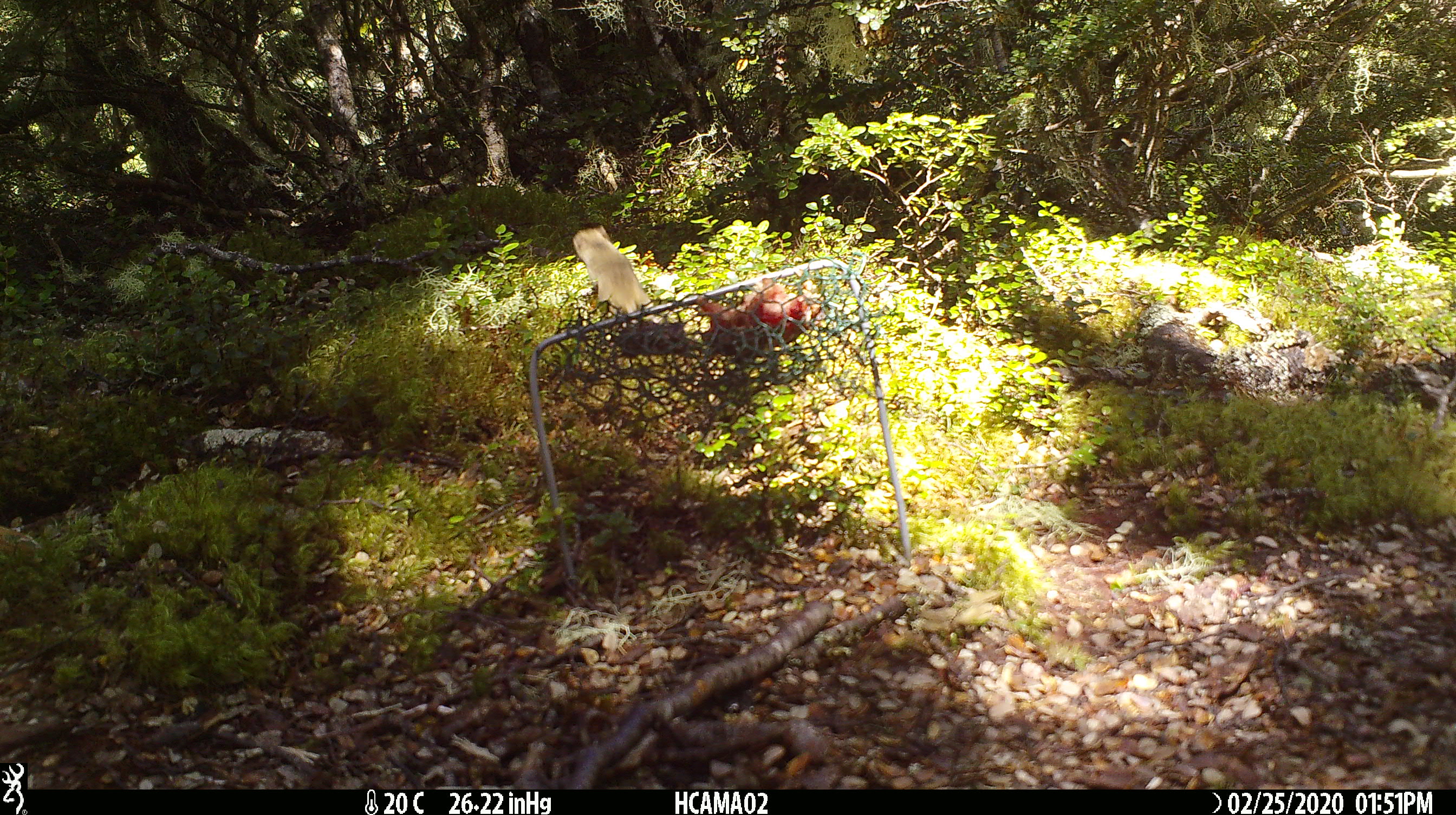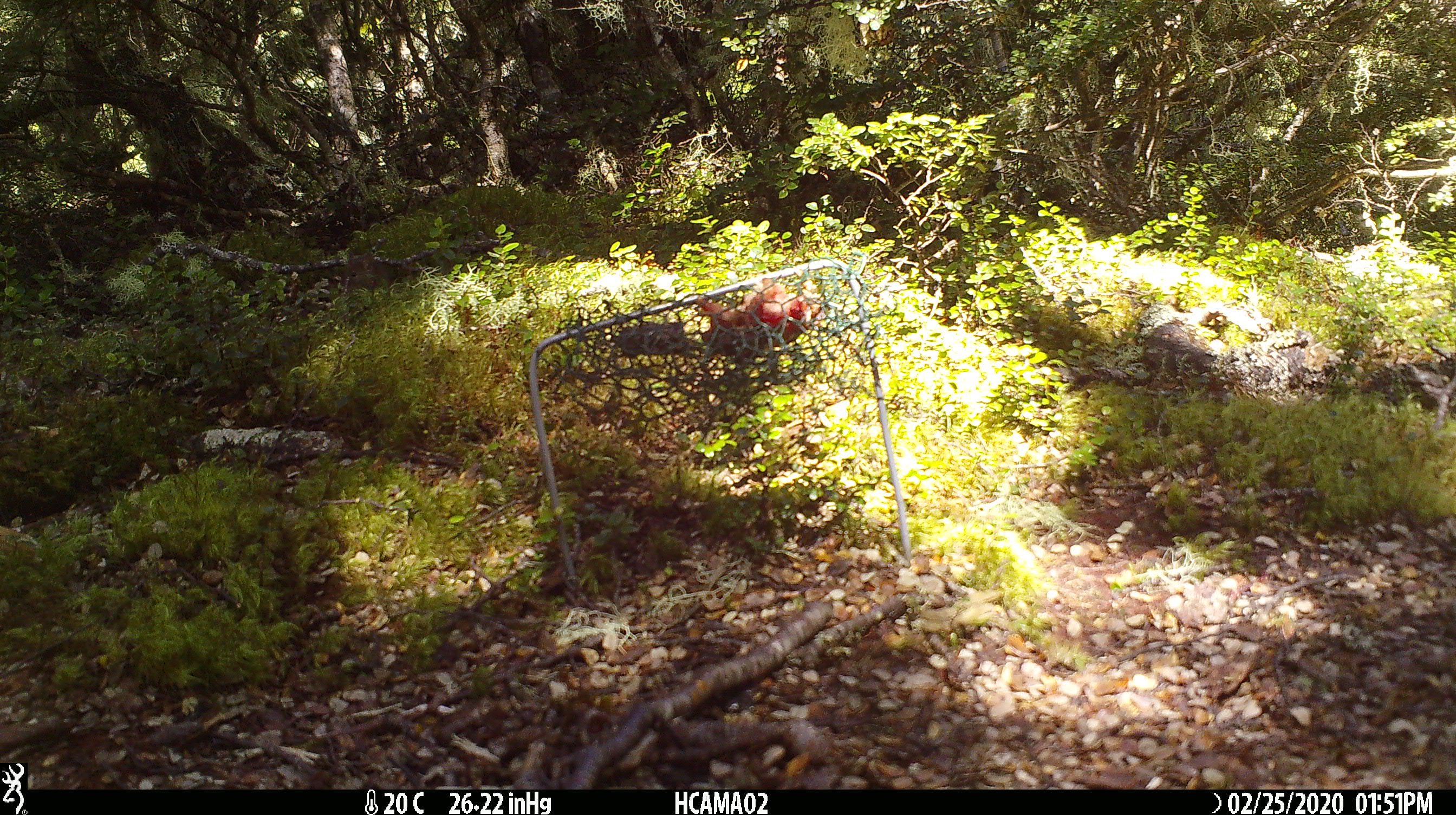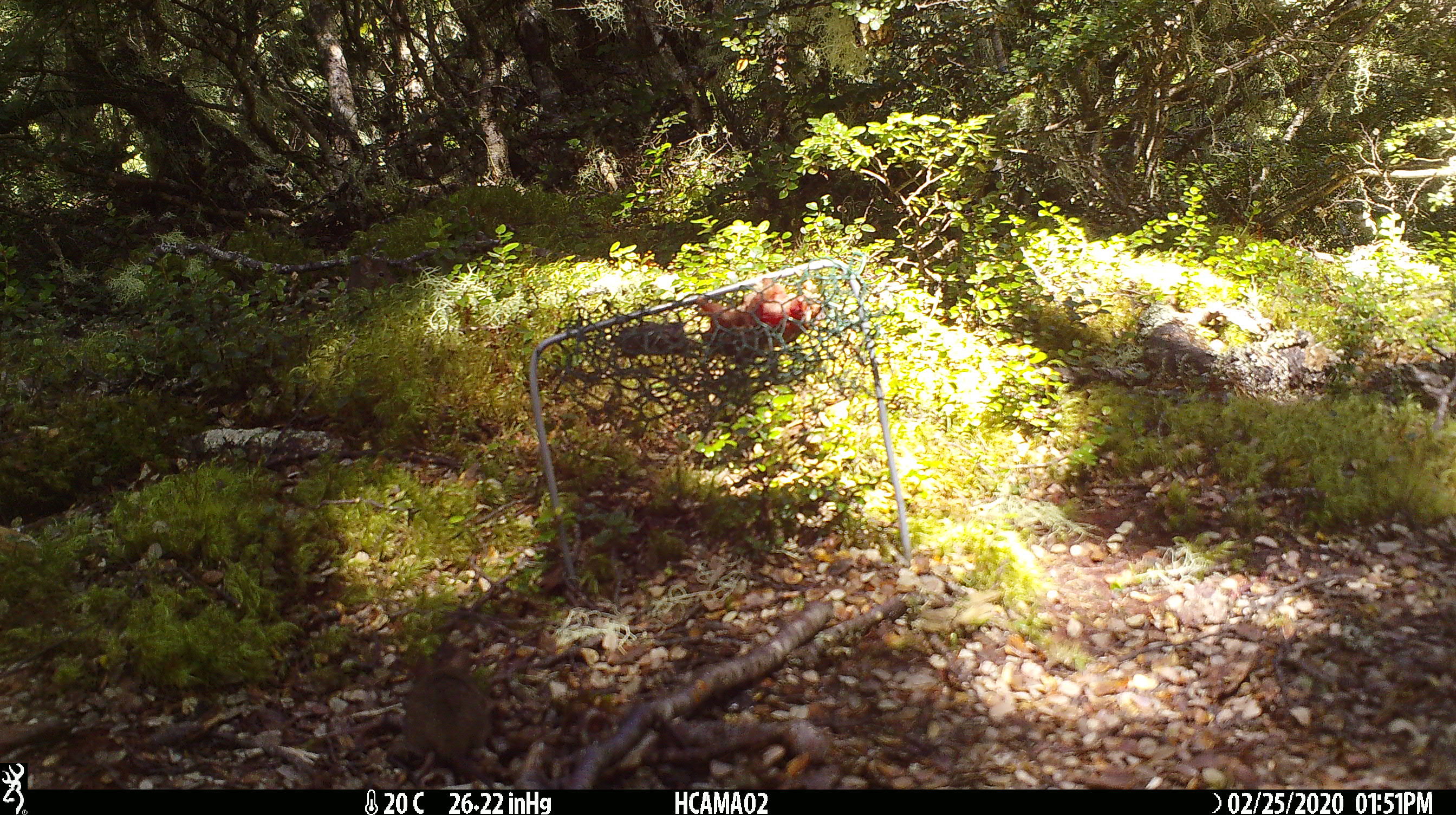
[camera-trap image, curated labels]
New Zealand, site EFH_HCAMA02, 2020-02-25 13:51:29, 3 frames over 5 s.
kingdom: Animalia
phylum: Chordata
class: Mammalia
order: Rodentia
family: Muridae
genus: Mus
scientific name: Mus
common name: mouse